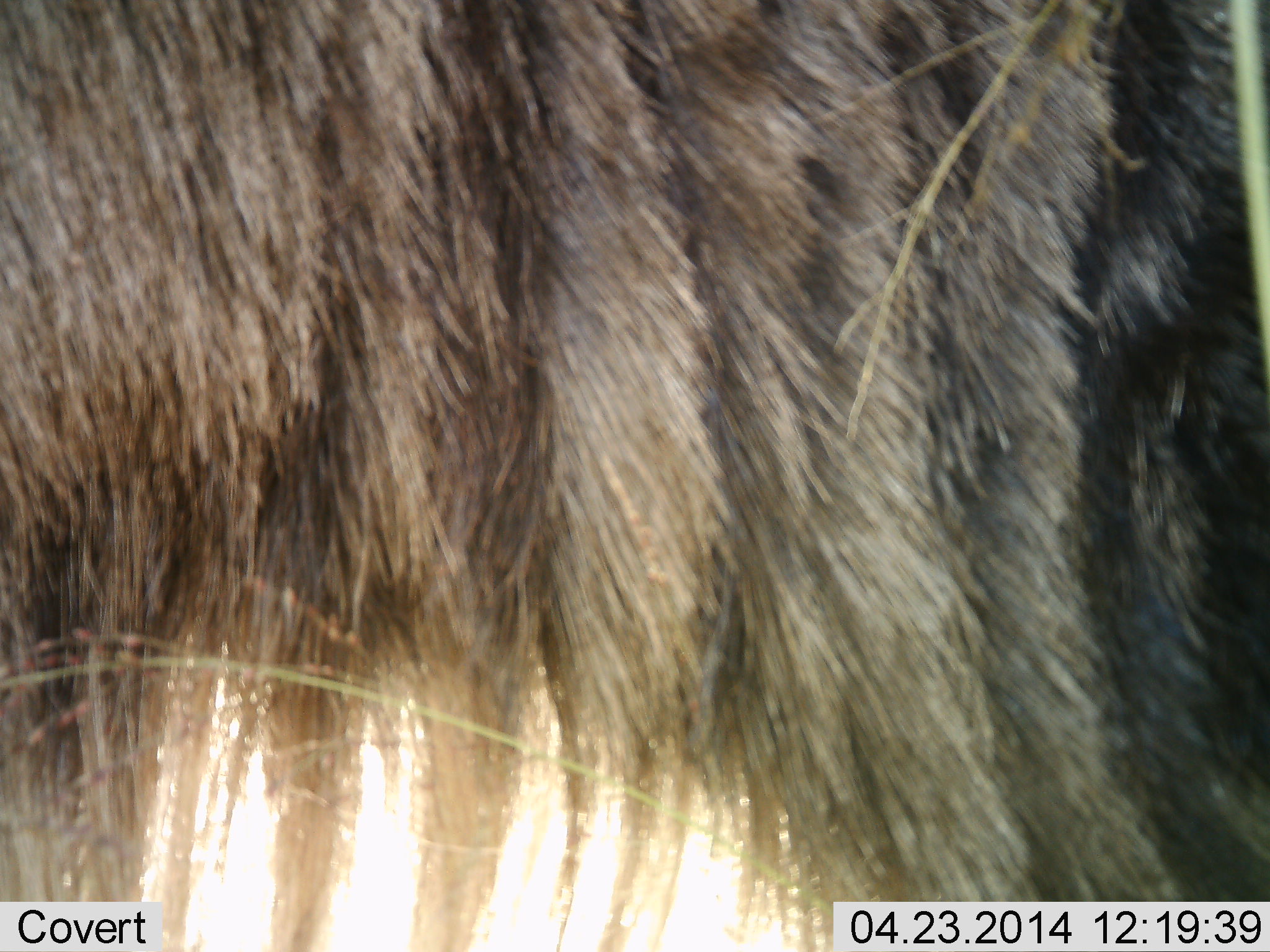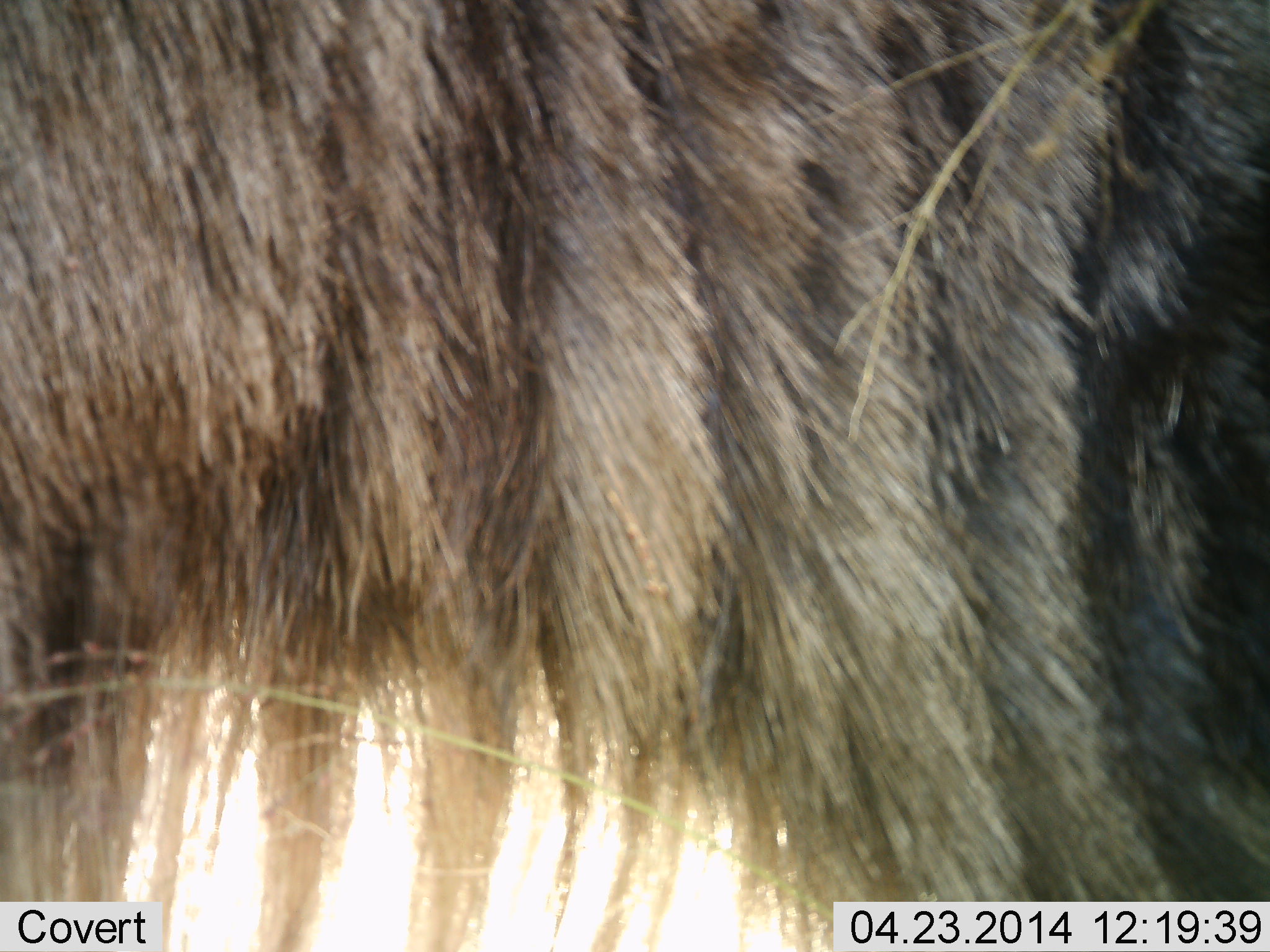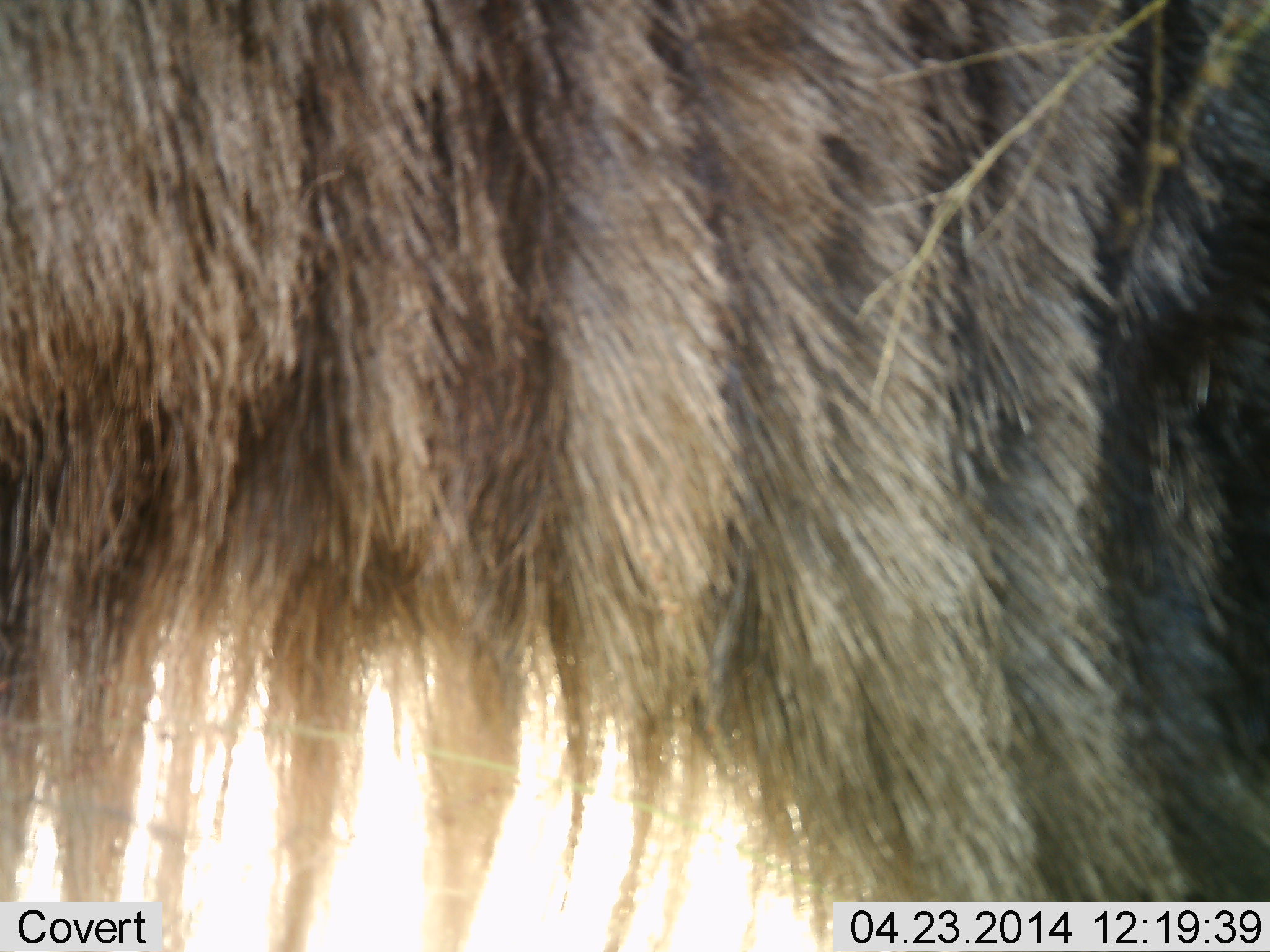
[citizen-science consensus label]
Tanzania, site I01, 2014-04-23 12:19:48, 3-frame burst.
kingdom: Animalia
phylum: Chordata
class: Mammalia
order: Artiodactyla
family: Bovidae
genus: Connochaetes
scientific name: Connochaetes taurinus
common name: blue wildebeest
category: wildebeest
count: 1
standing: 80%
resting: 0%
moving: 0%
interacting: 0%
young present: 0%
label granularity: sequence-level